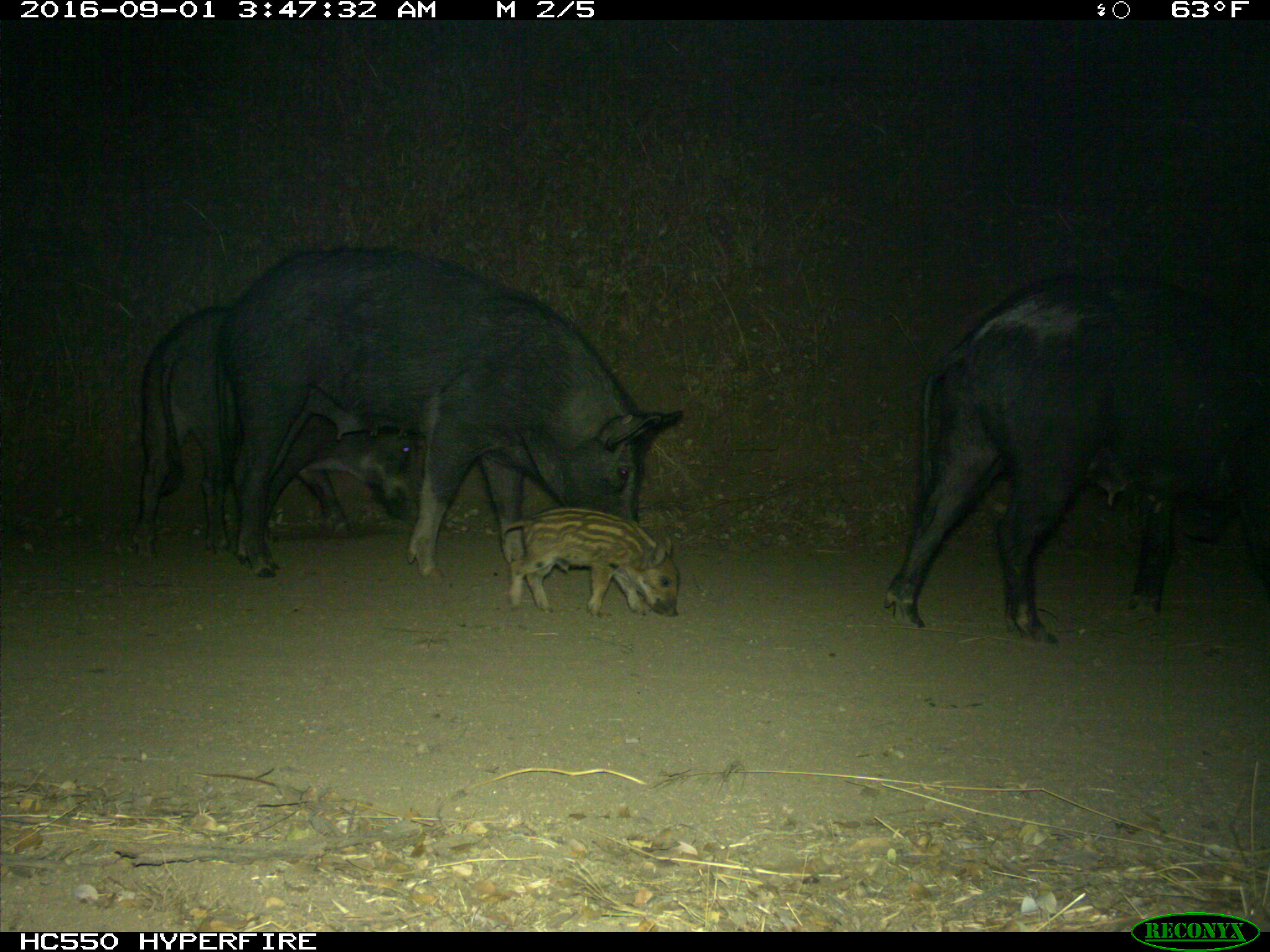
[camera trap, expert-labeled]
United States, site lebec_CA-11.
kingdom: Animalia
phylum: Chordata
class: Mammalia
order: Artiodactyla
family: Suidae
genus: Sus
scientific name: Sus scrofa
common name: wild boar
Sus scrofa (wild boar).